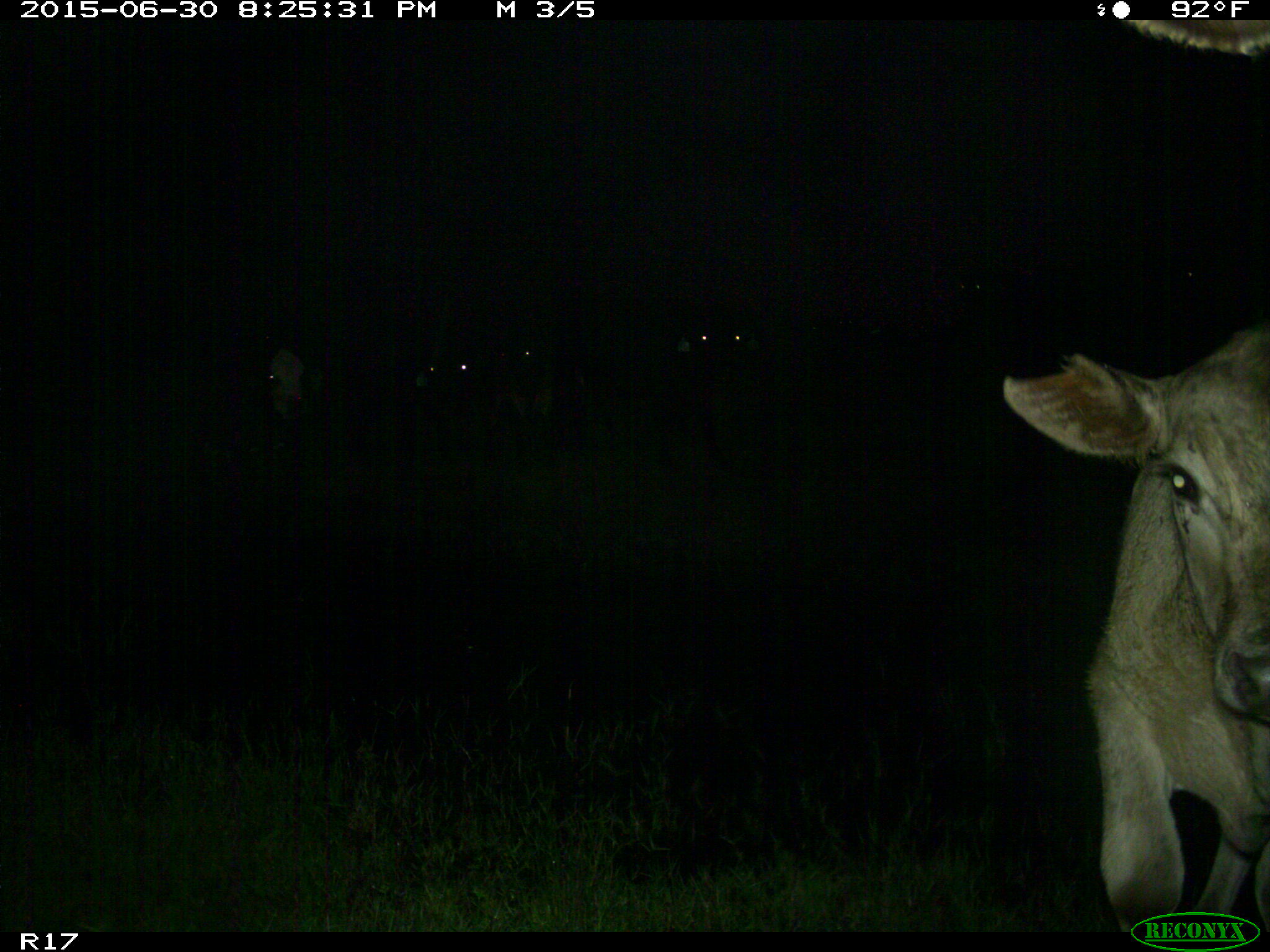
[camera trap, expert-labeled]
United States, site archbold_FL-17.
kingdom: Animalia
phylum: Chordata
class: Mammalia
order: Artiodactyla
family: Bovidae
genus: Bos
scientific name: Bos taurus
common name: domestic cow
Bos taurus (domestic cow).